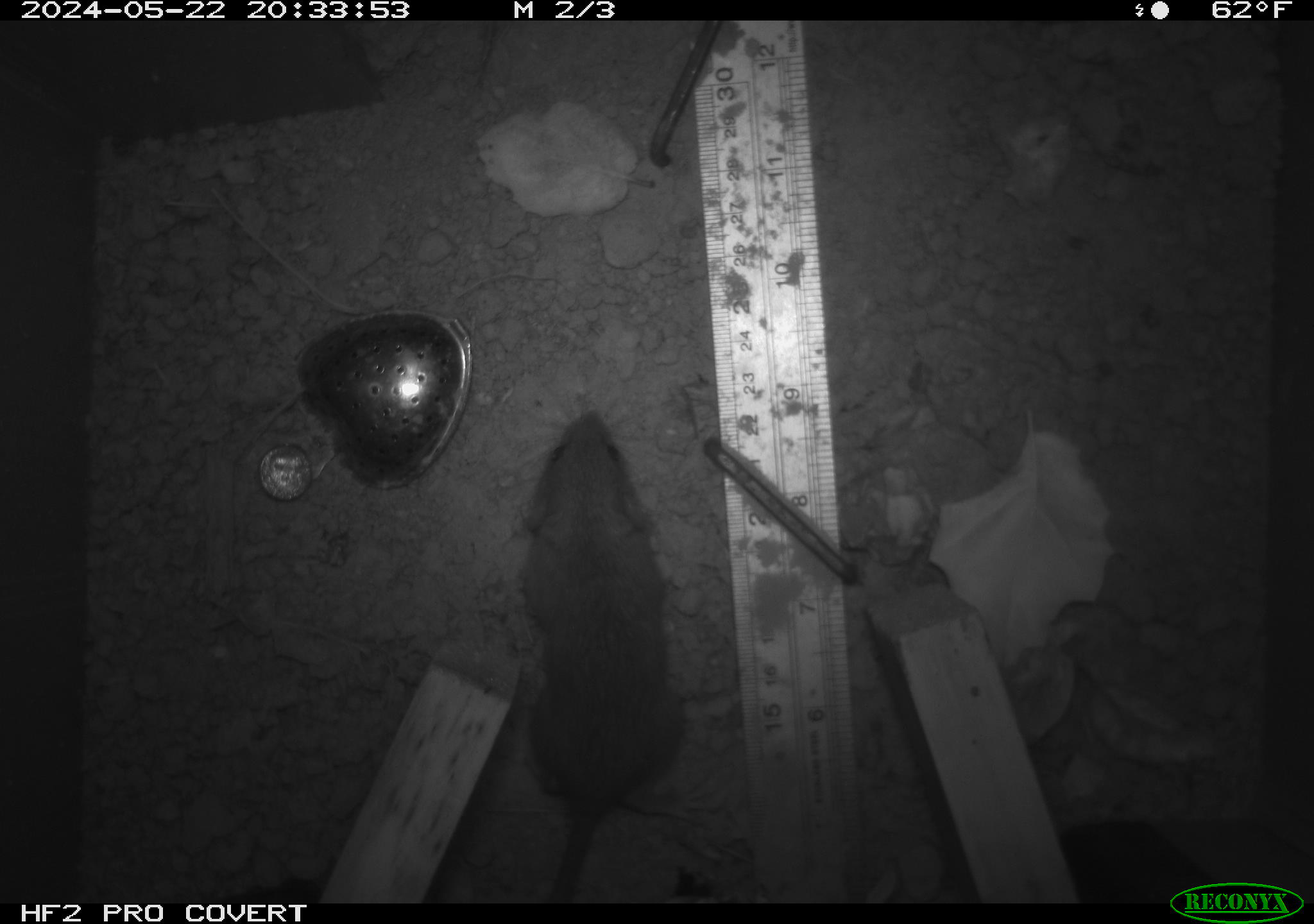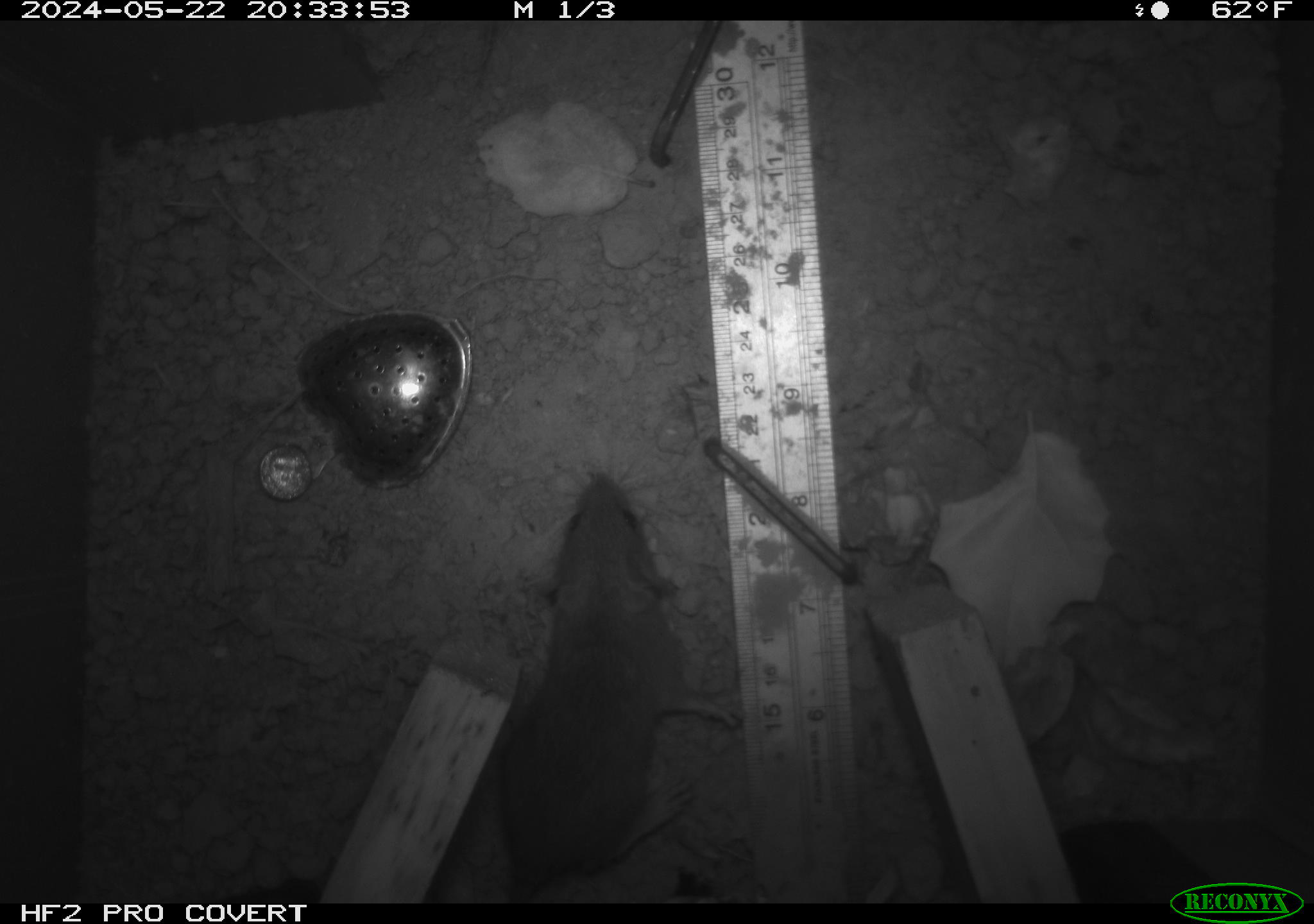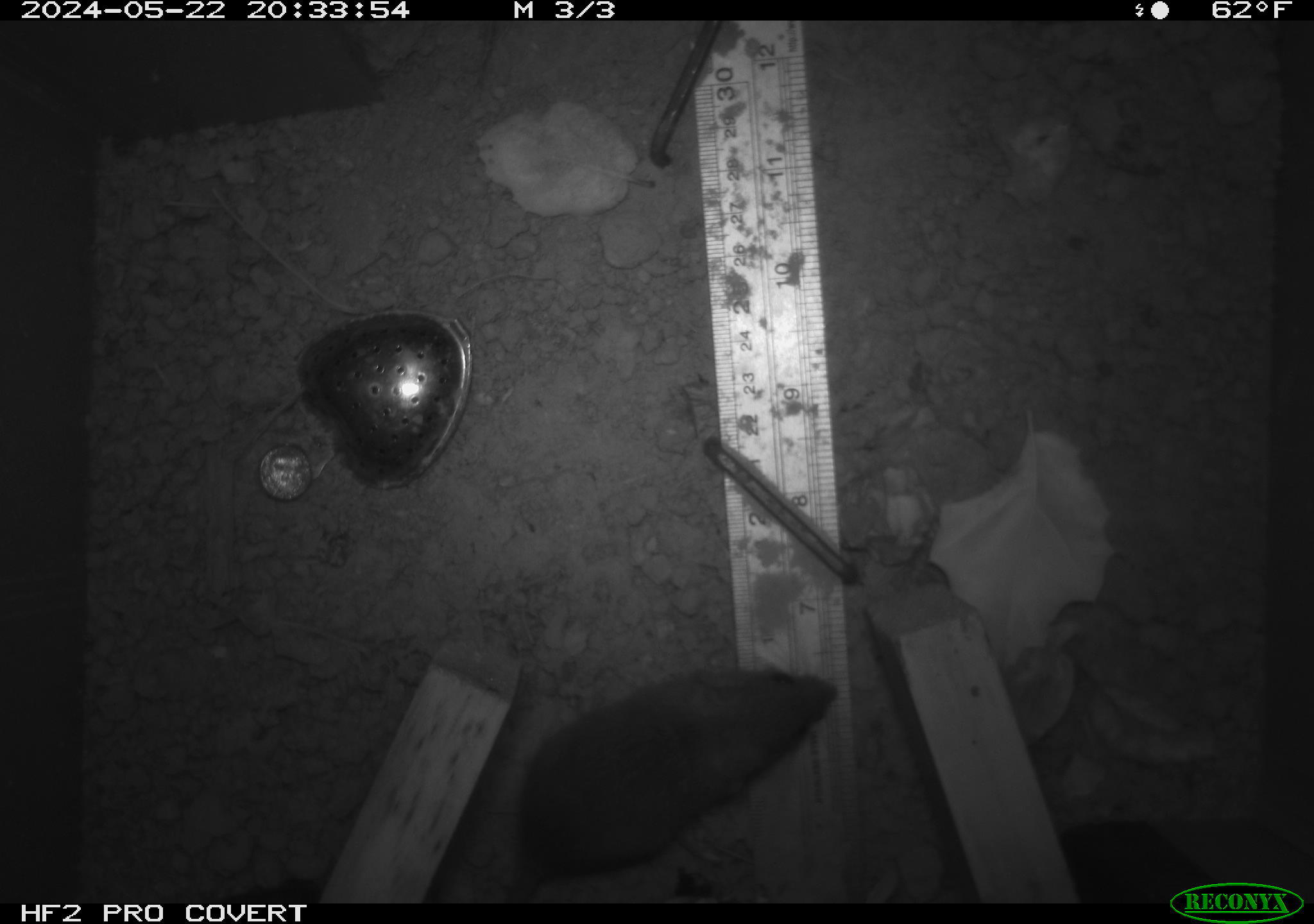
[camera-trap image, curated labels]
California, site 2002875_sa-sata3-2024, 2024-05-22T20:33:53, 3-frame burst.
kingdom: Animalia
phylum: Chordata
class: Mammalia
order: Rodentia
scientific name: Rodentia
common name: rodent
Rodent (Rodentia).